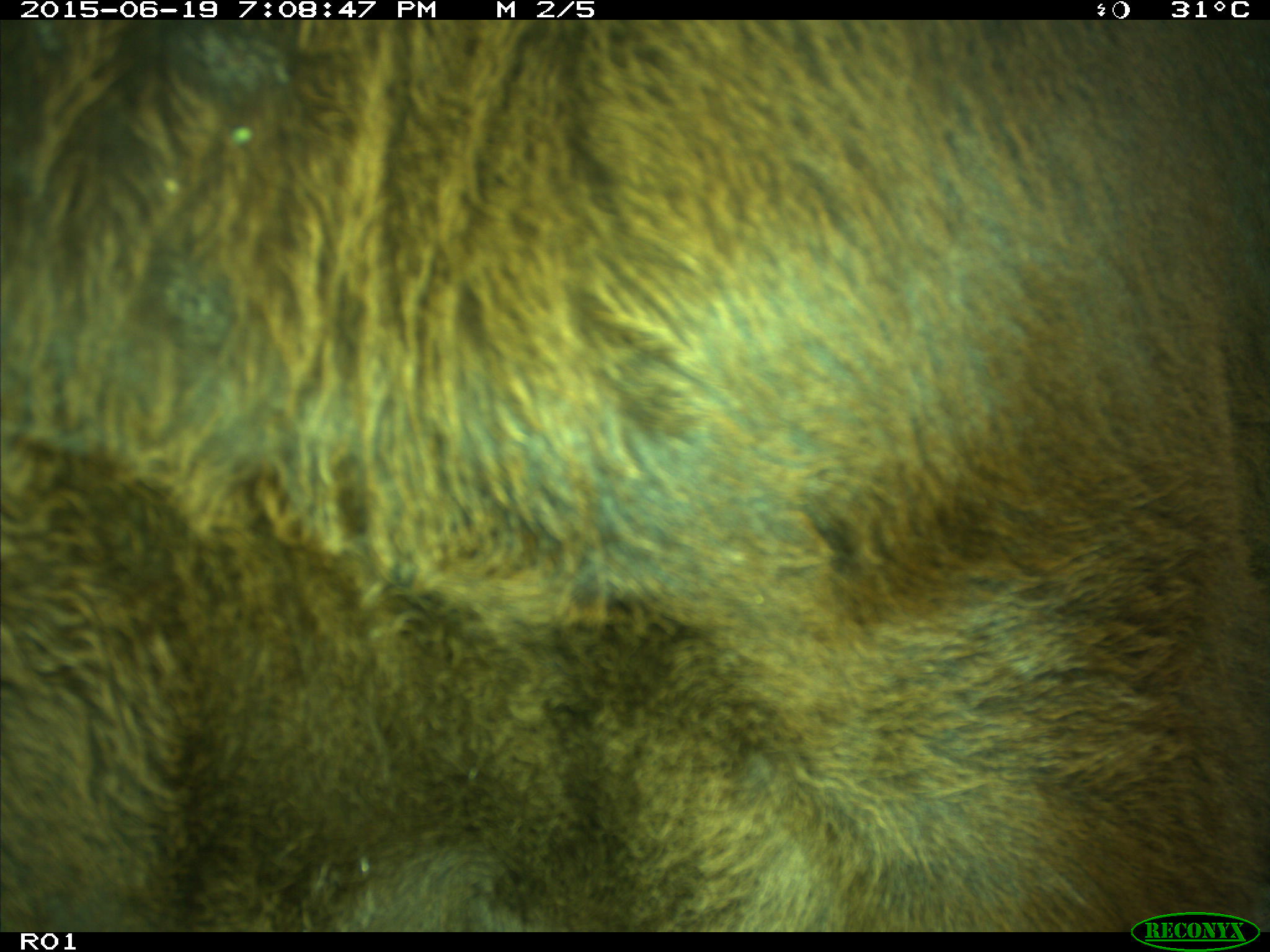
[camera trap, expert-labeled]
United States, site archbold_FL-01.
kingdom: Animalia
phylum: Chordata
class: Mammalia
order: Artiodactyla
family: Bovidae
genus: Bos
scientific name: Bos taurus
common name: domestic cow